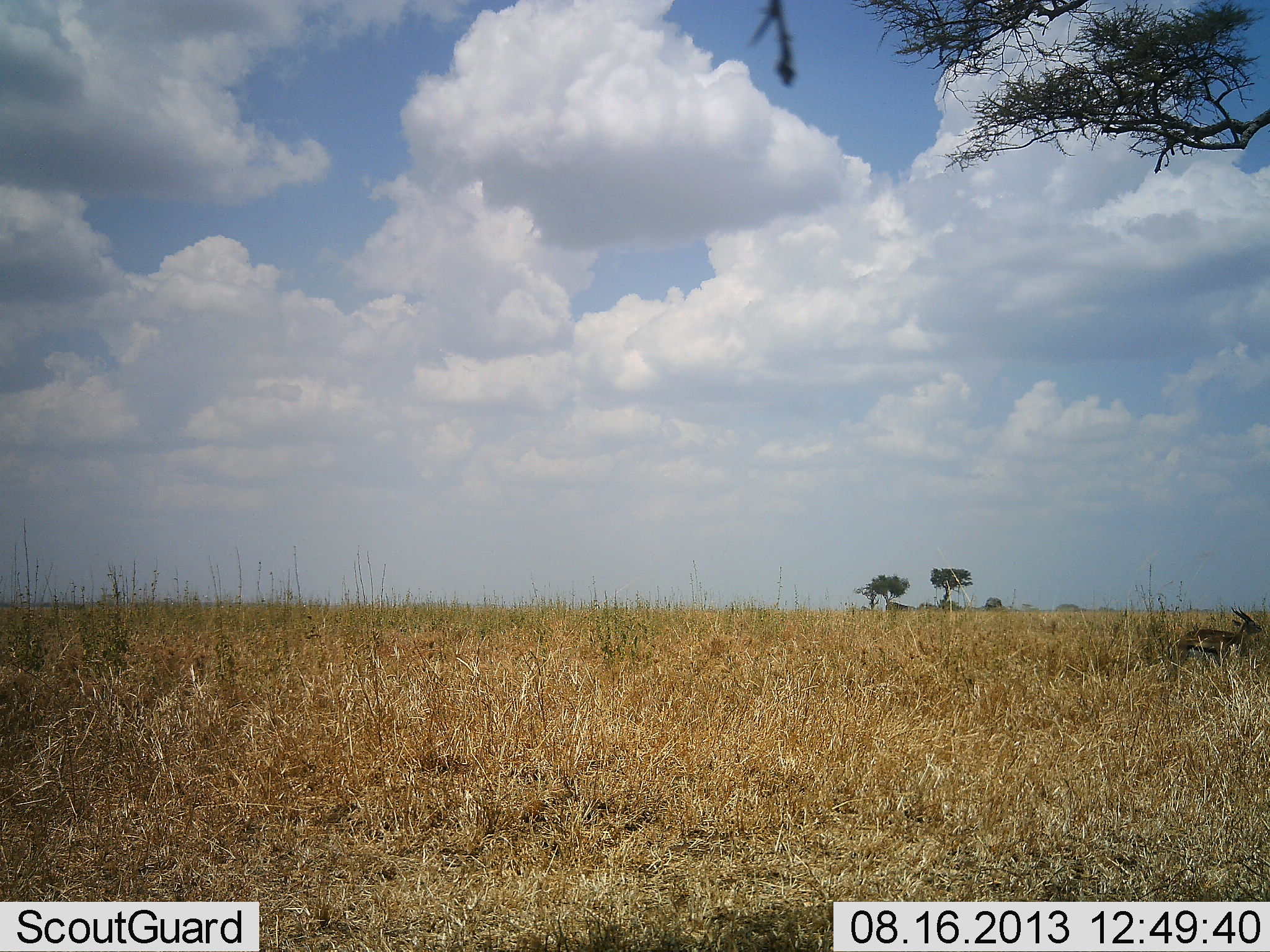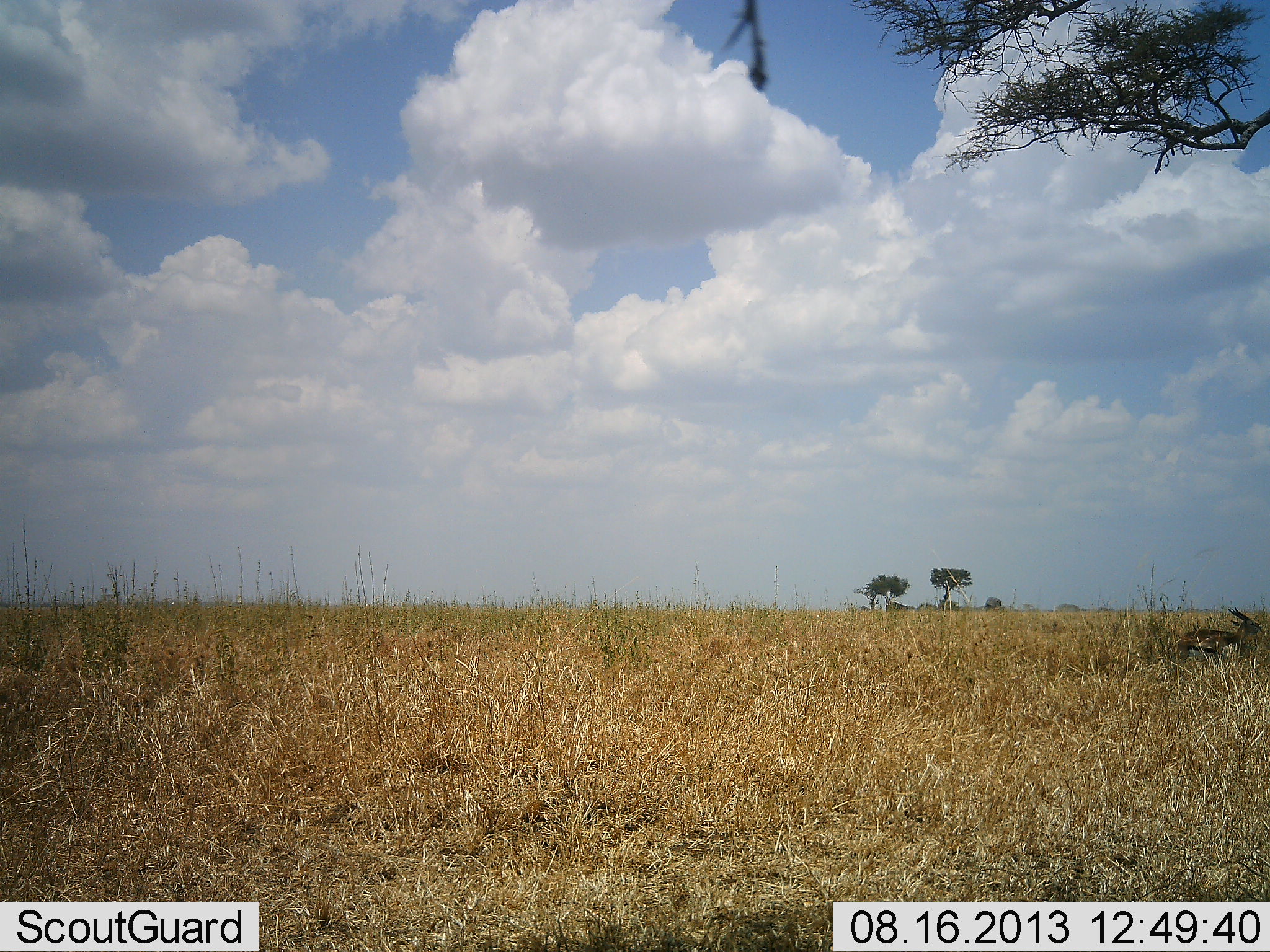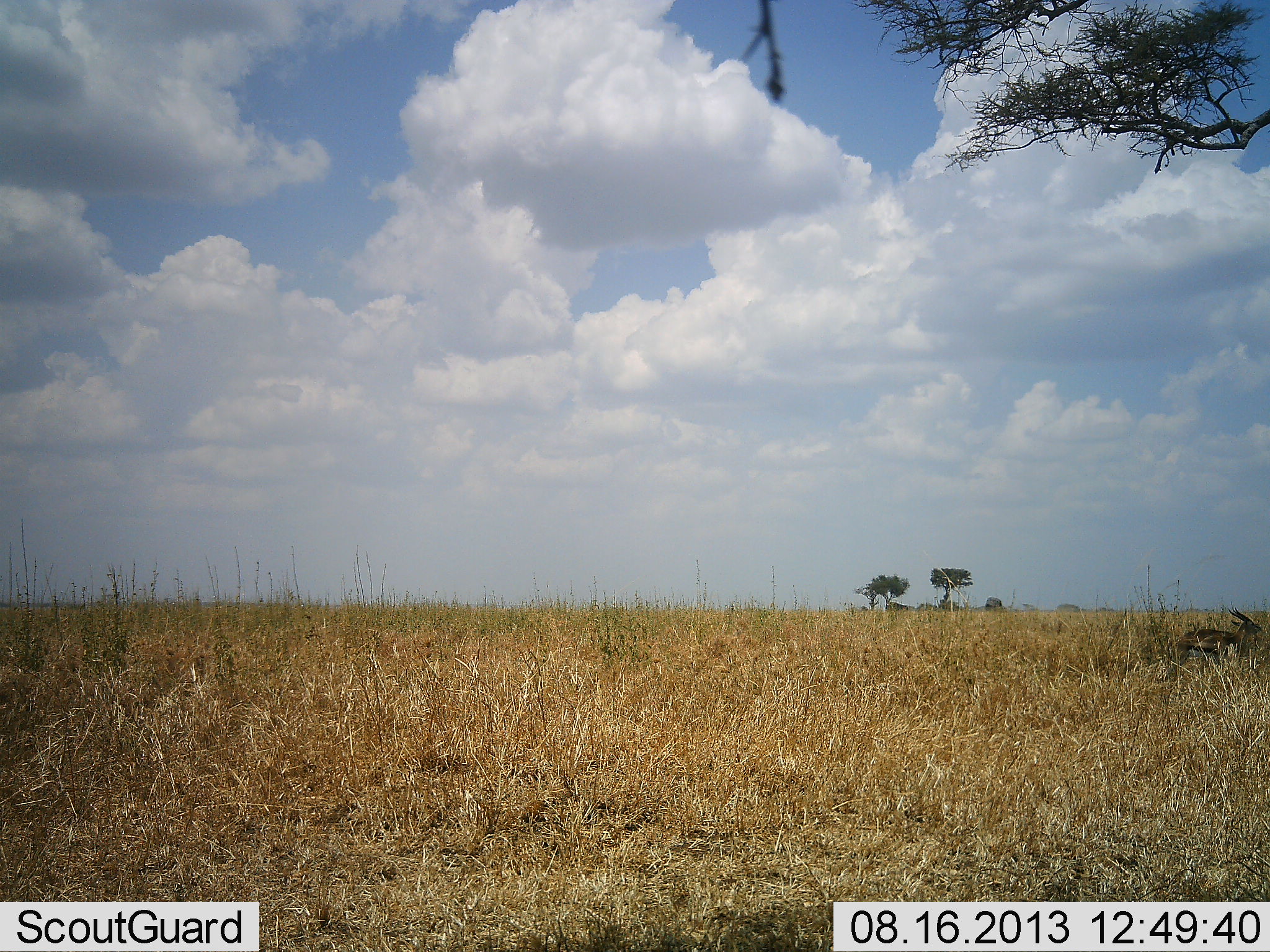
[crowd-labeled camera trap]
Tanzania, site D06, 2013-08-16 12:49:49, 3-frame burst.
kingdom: Animalia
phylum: Chordata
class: Mammalia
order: Artiodactyla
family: Bovidae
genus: Eudorcas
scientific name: Eudorcas thomsonii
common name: thomson's gazelle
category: gazellethomsons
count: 1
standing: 69%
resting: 25%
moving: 0%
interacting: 0%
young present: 0%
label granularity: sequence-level